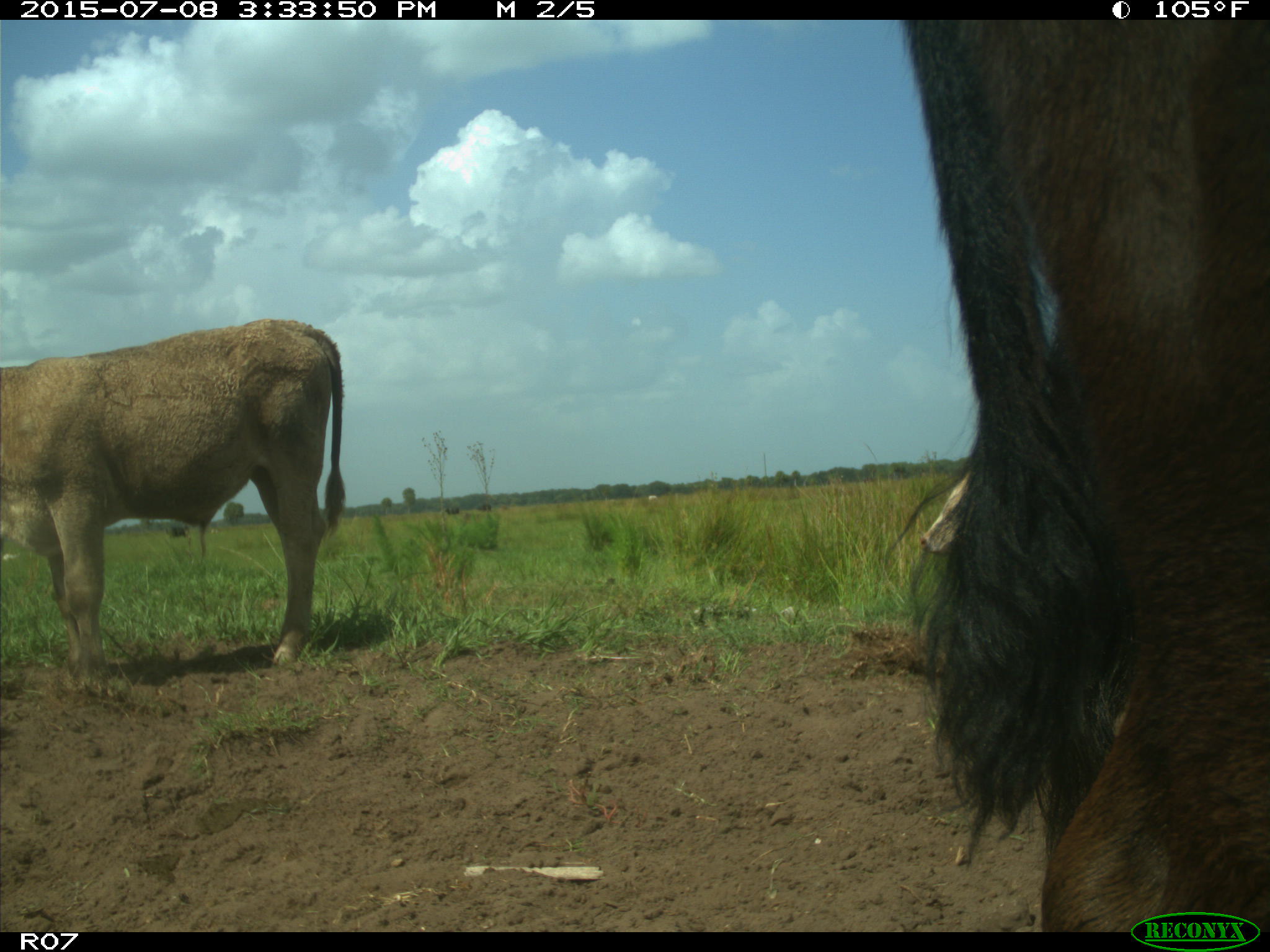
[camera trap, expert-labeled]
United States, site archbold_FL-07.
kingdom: Animalia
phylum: Chordata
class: Mammalia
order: Artiodactyla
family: Bovidae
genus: Bos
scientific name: Bos taurus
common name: domestic cow